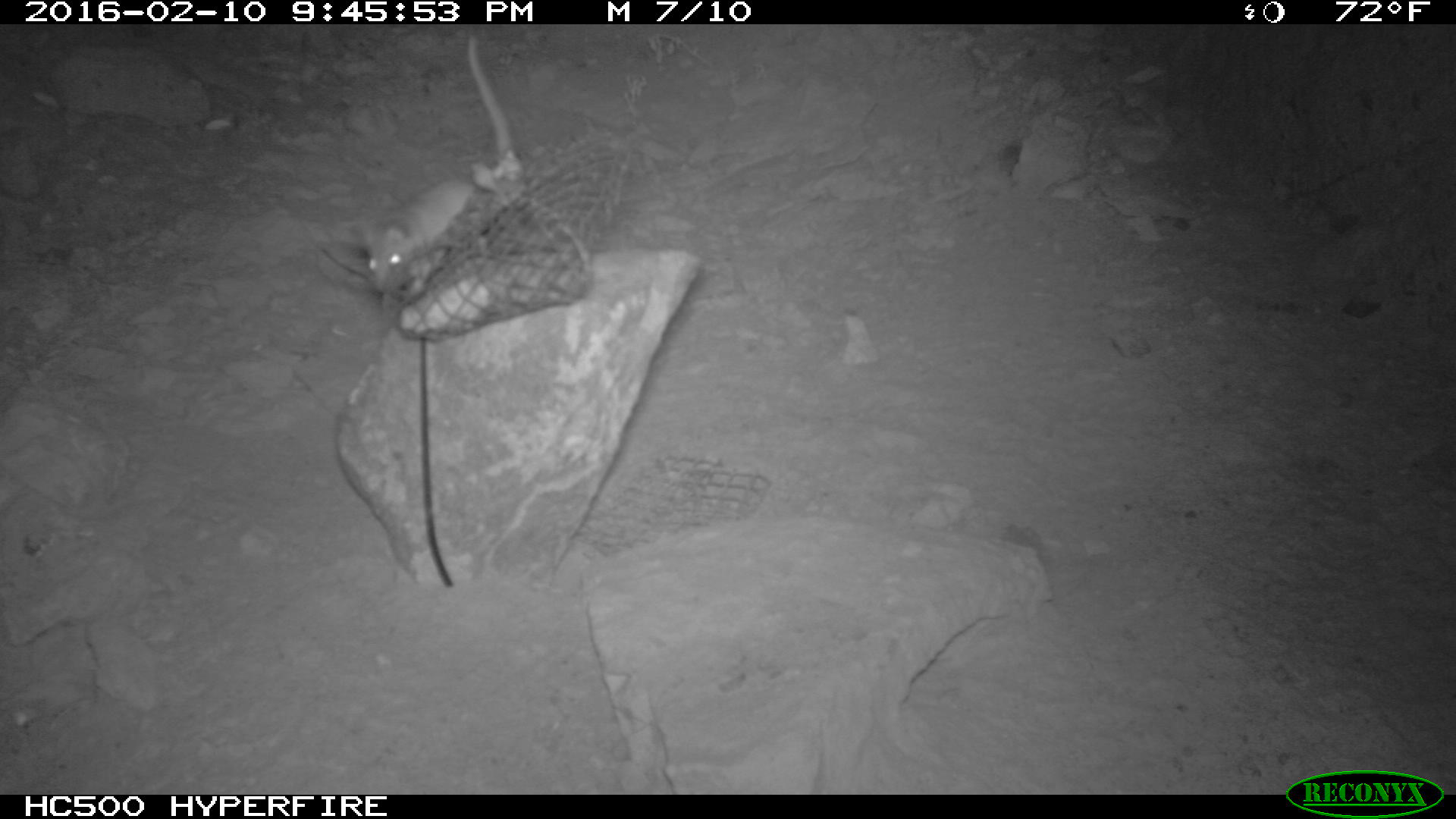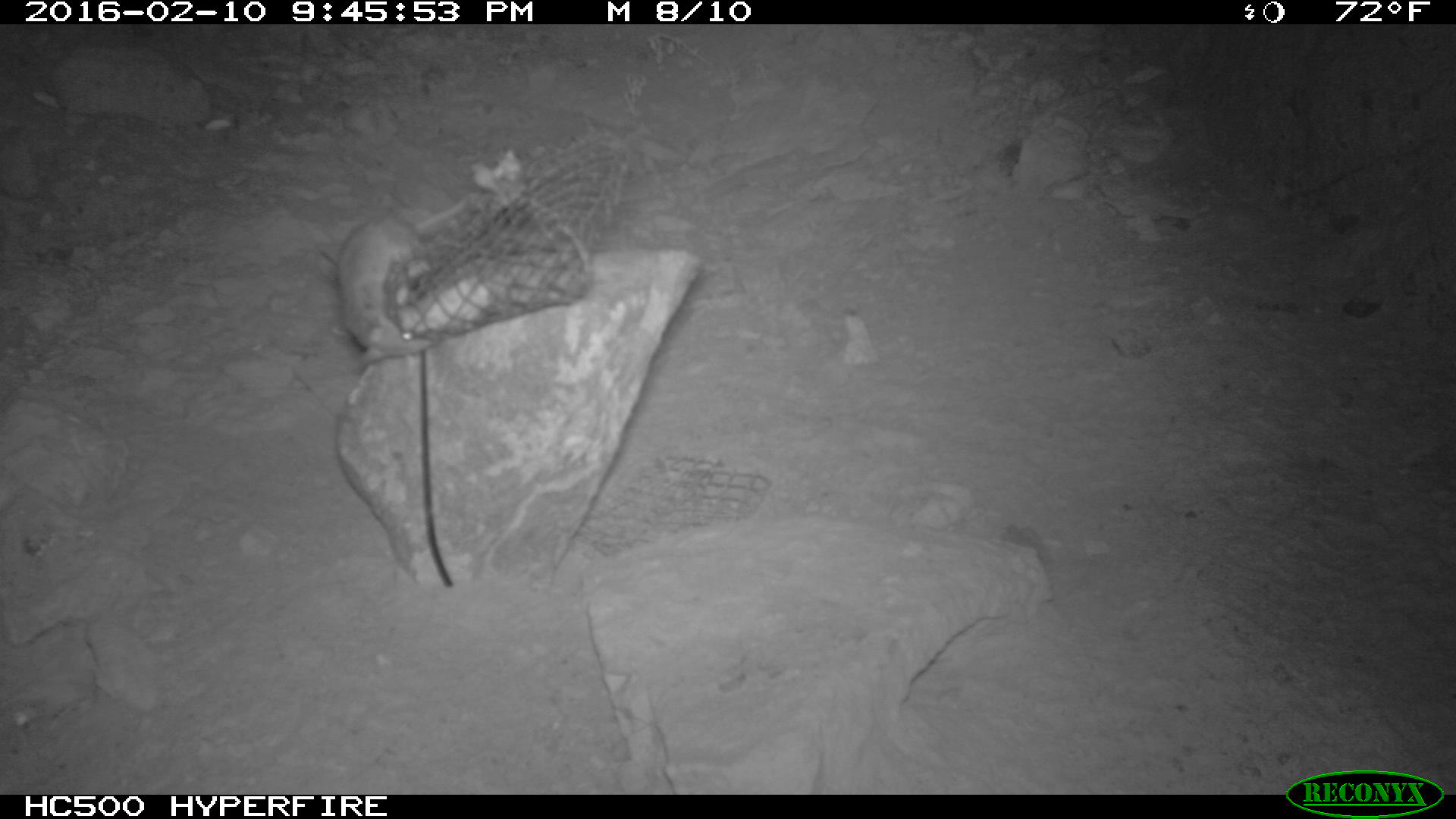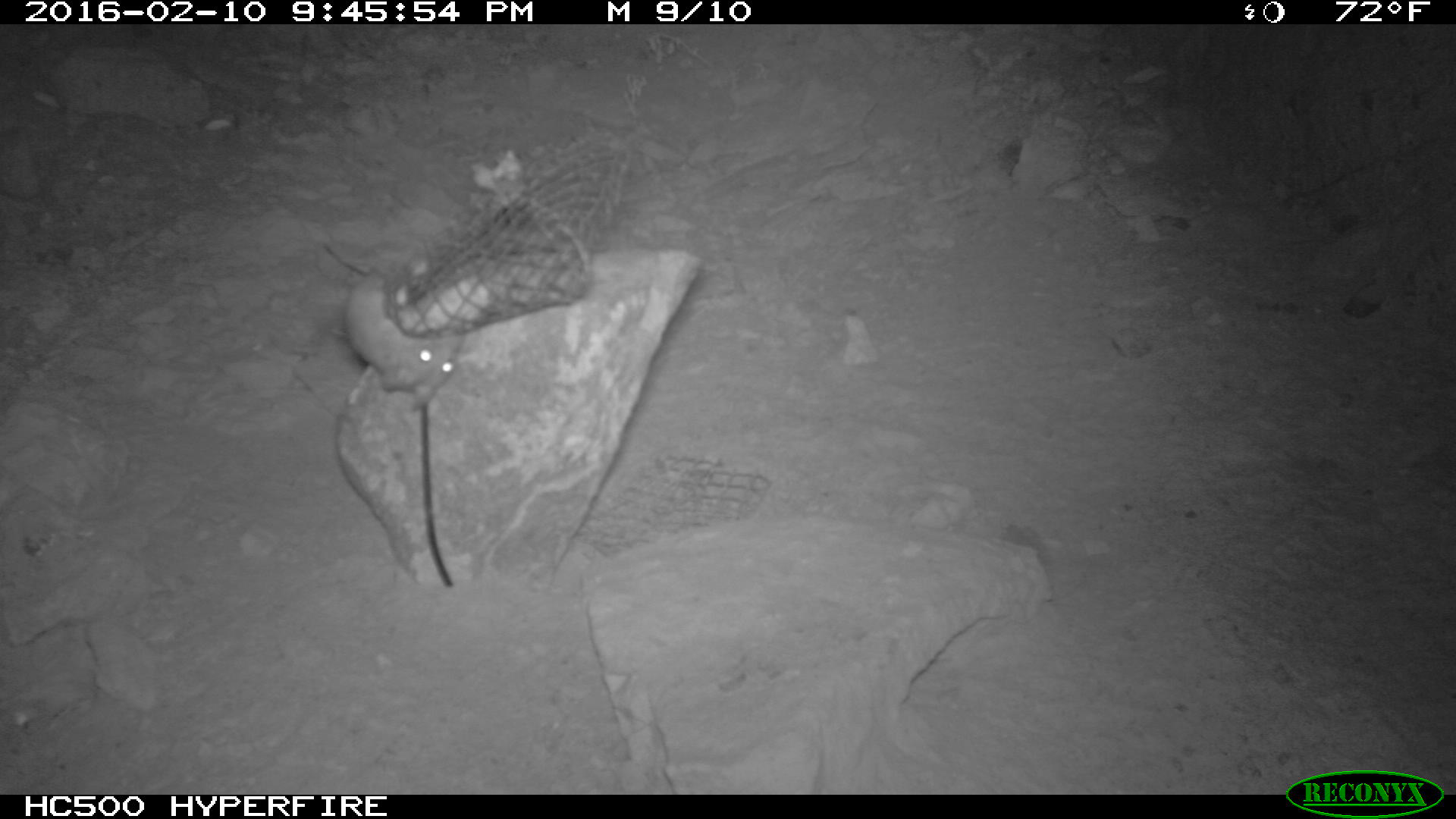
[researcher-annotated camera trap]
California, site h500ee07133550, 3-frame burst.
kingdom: Animalia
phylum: Chordata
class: Mammalia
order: Rodentia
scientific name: Rodentia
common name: rodent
Rodent (Rodentia).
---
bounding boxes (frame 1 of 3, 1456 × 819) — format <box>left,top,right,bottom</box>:
rodent: <box>363,31,526,292</box>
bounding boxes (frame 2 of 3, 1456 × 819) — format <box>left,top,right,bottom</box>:
rodent: <box>336,196,468,368</box>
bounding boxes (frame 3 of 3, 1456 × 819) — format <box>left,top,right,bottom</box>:
rodent: <box>347,268,461,410</box>